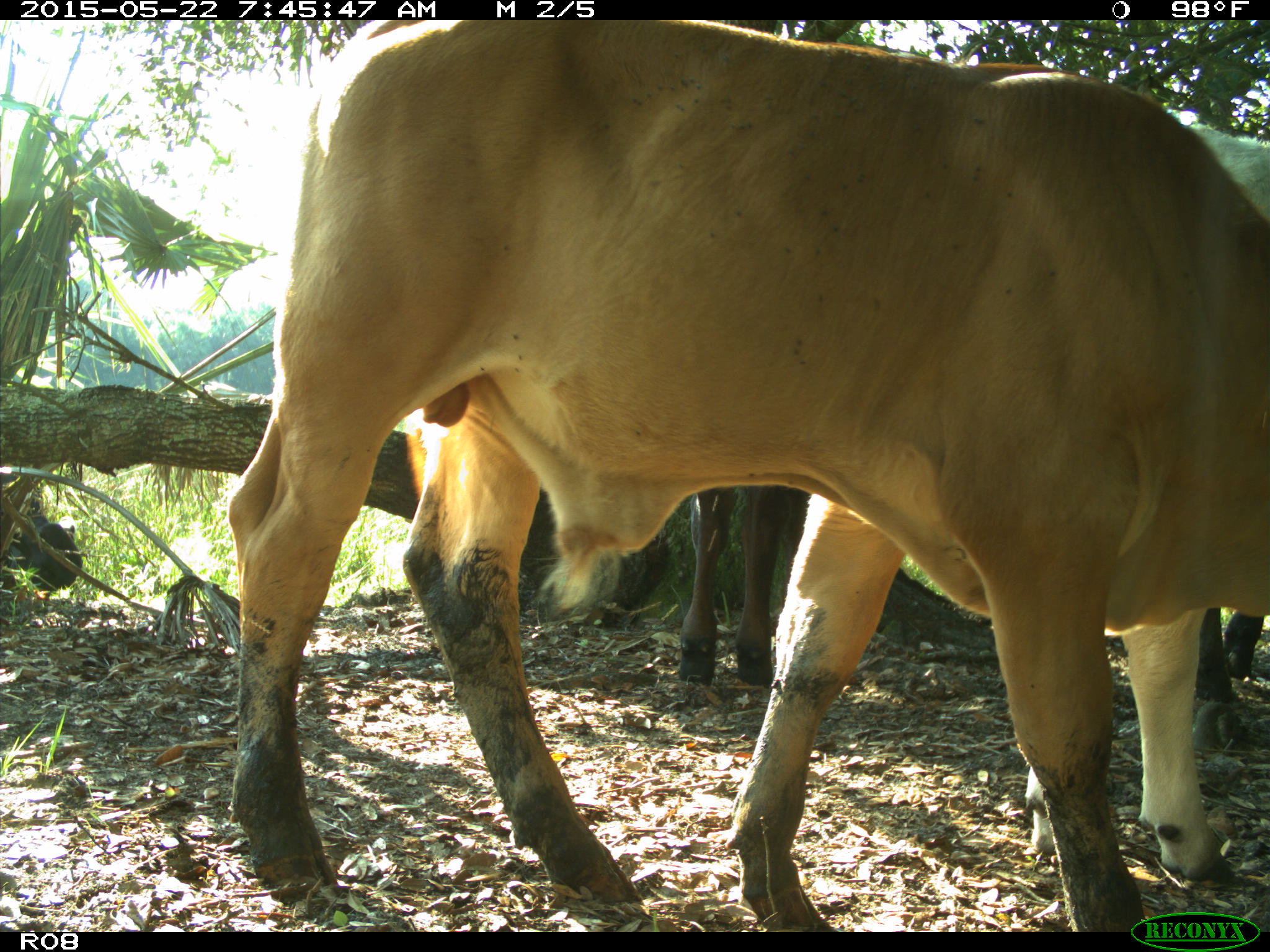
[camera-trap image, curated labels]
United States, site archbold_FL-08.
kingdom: Animalia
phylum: Chordata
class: Mammalia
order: Artiodactyla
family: Bovidae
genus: Bos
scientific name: Bos taurus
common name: domestic cow